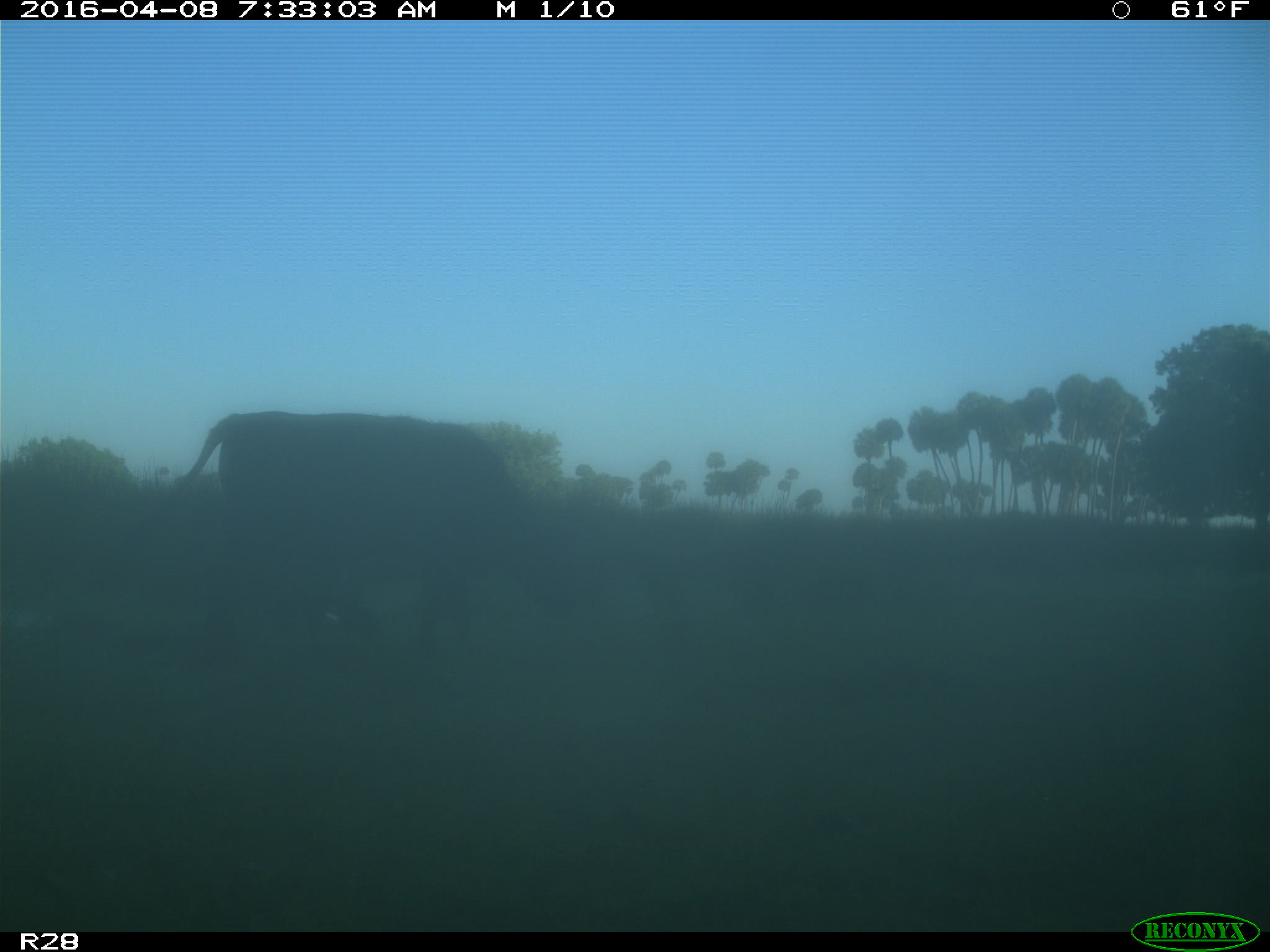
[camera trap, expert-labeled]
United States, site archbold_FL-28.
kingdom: Animalia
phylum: Chordata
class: Mammalia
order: Artiodactyla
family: Bovidae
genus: Bos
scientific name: Bos taurus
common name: domestic cow